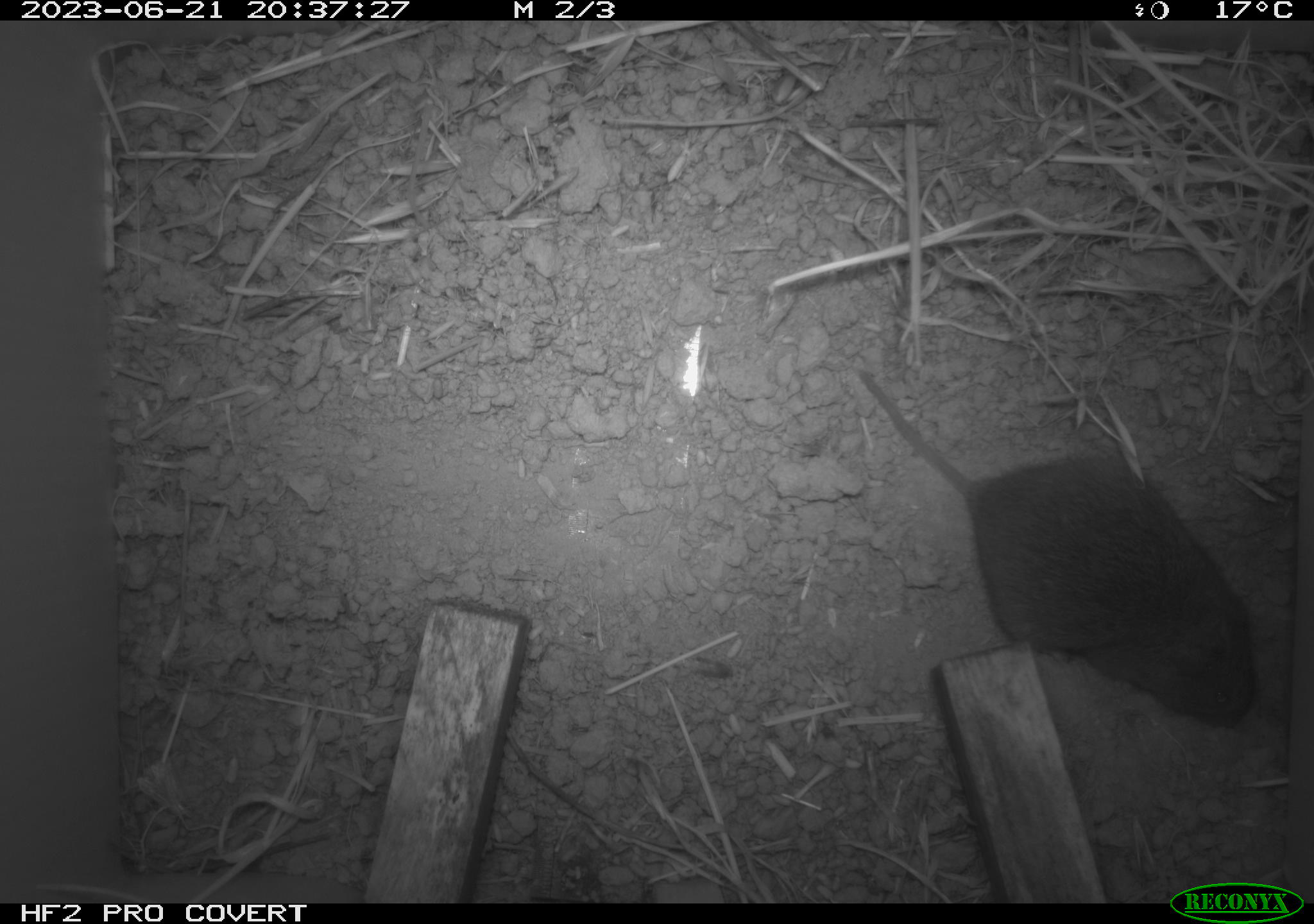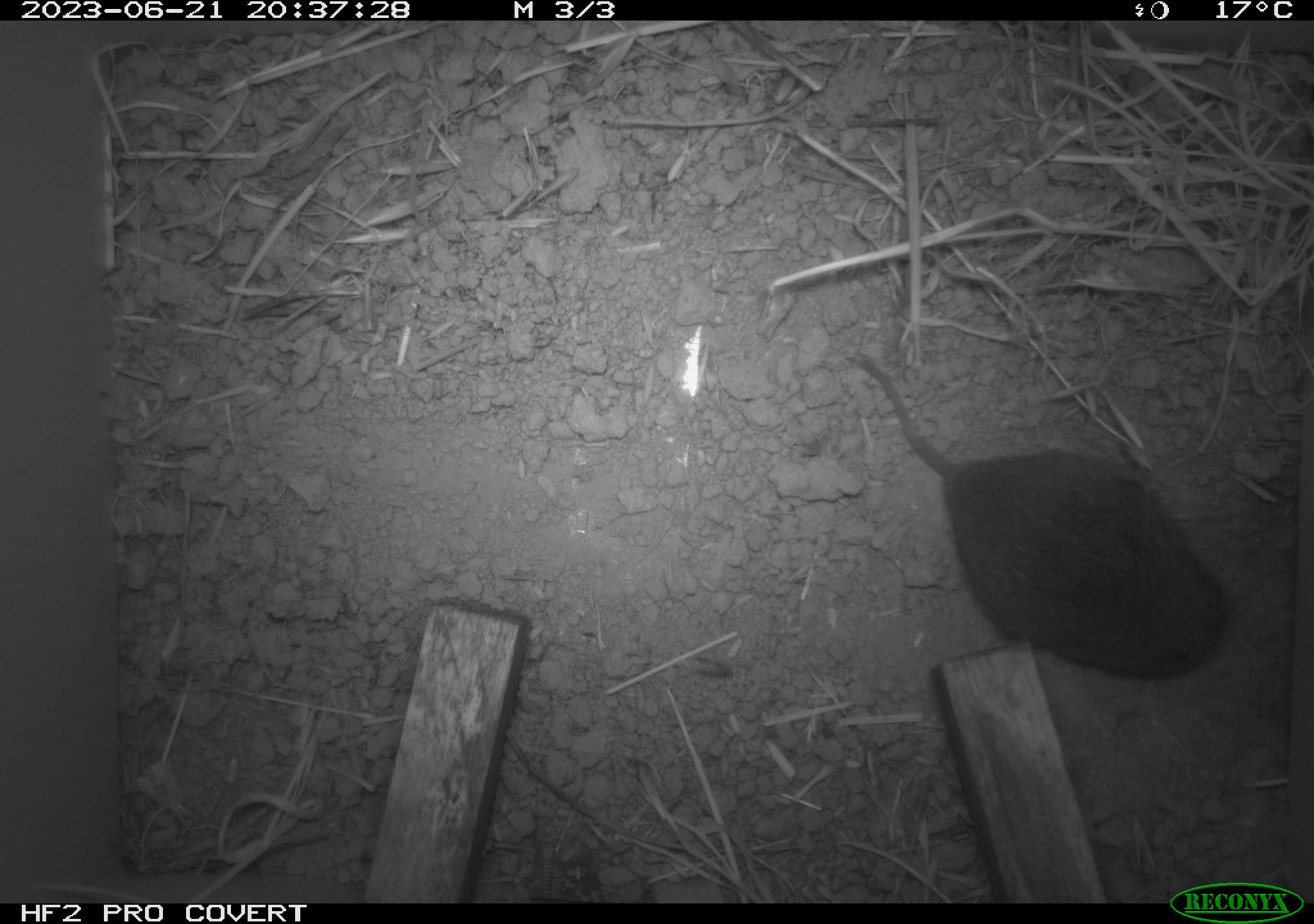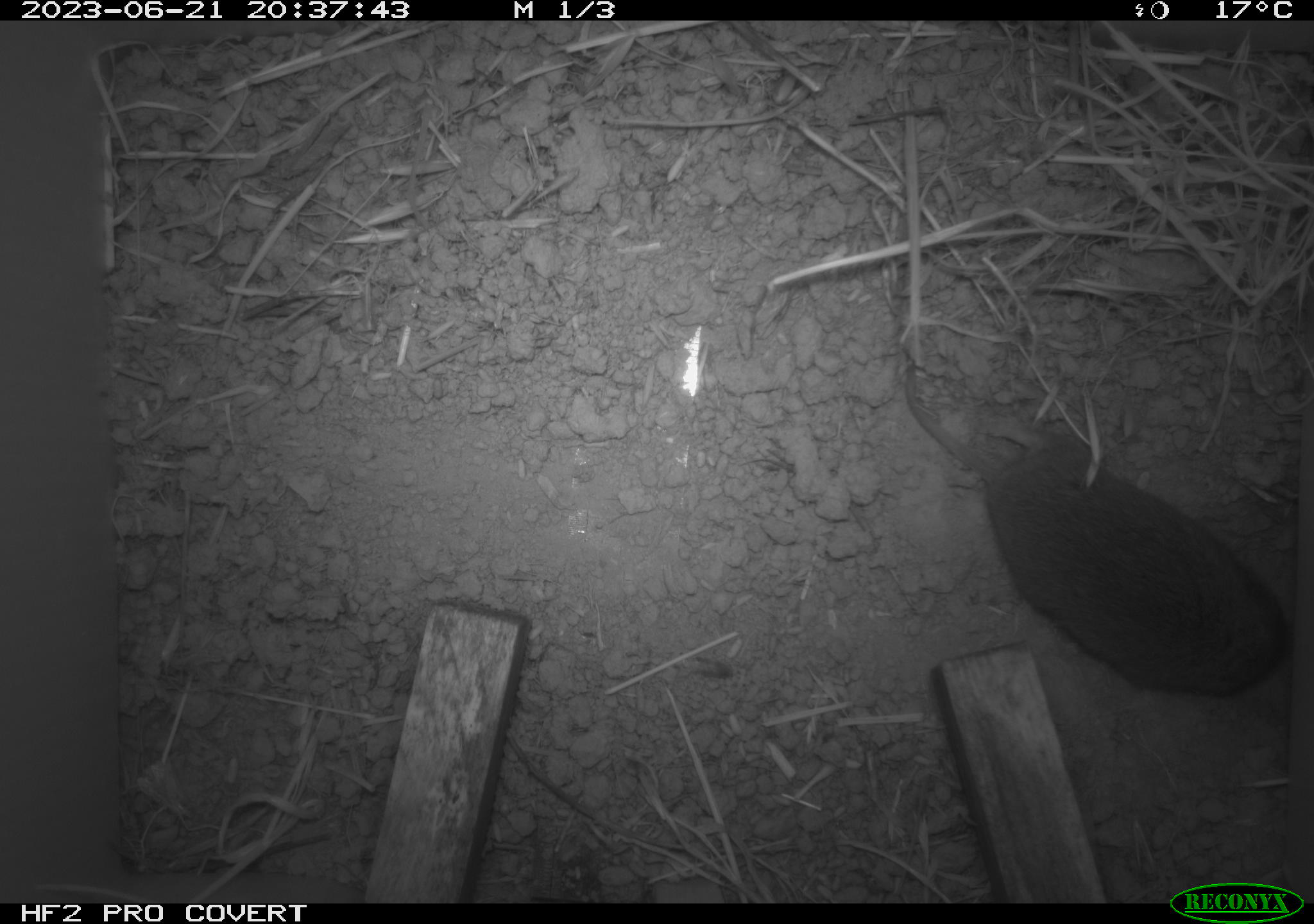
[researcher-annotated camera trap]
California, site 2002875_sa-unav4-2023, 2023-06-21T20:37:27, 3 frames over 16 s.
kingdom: Animalia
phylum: Chordata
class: Mammalia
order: Rodentia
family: Cricetidae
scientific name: Arvicolinae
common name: voles, lemmings, and muskrats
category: arvicolinae subfamily